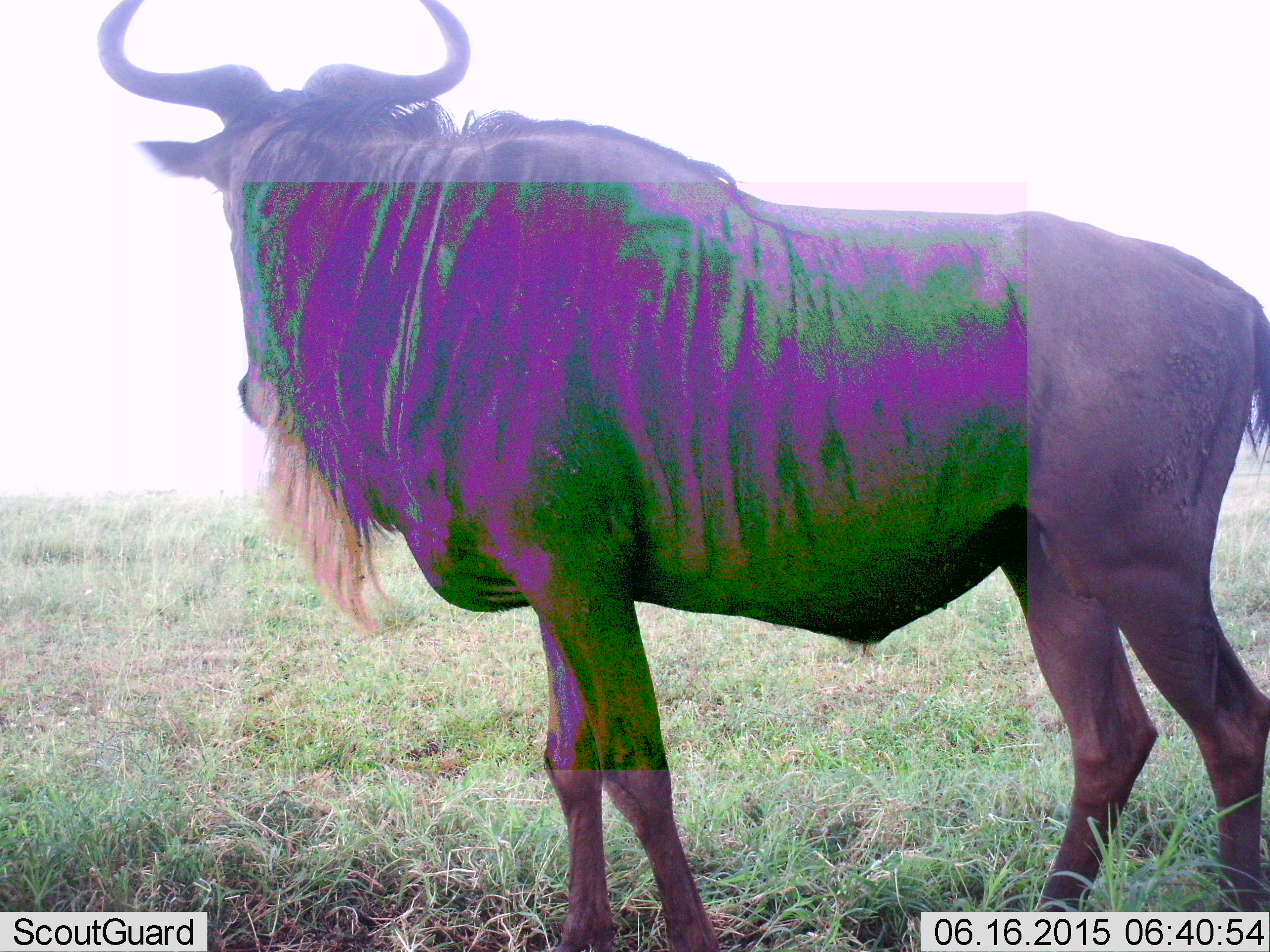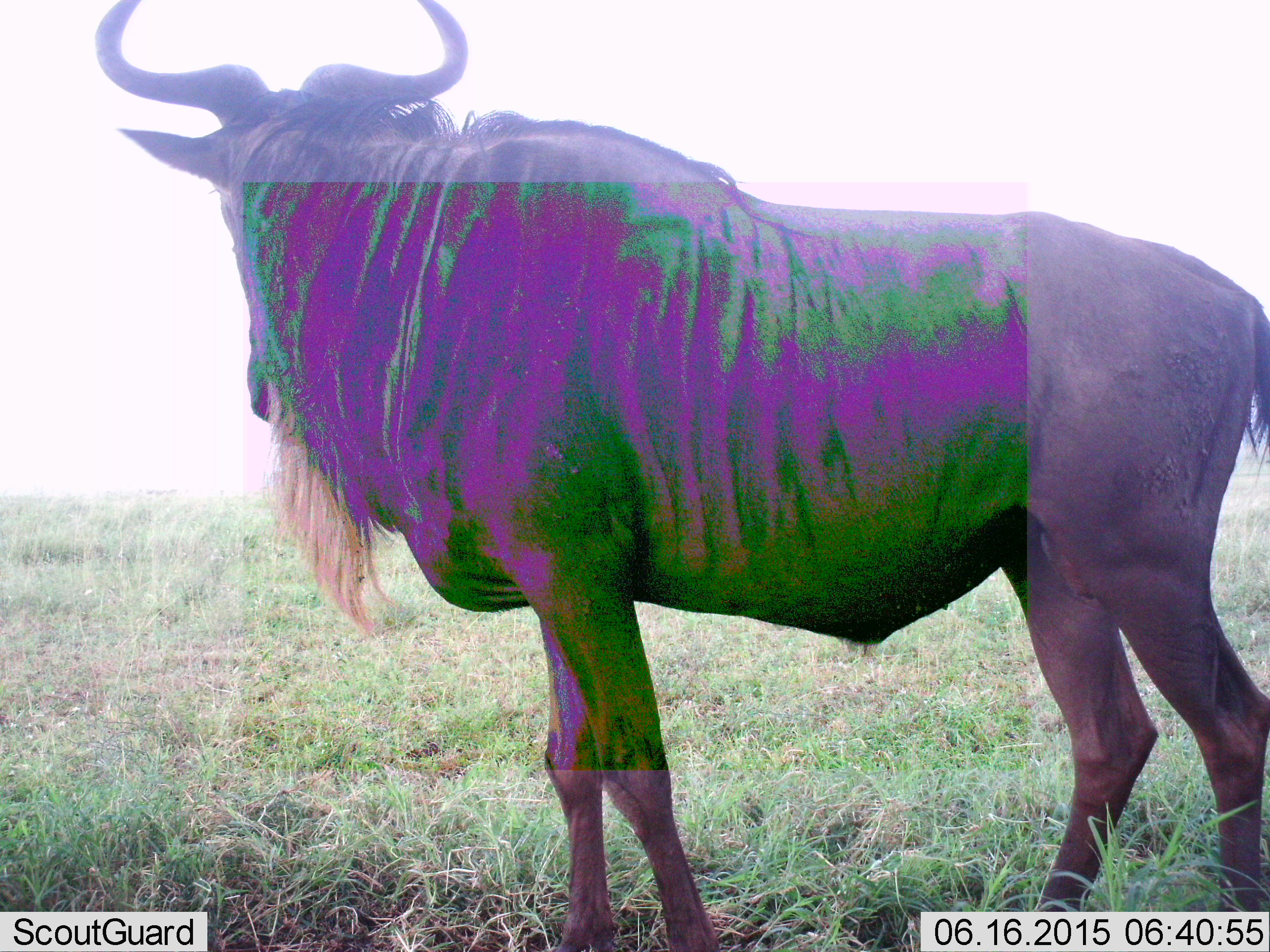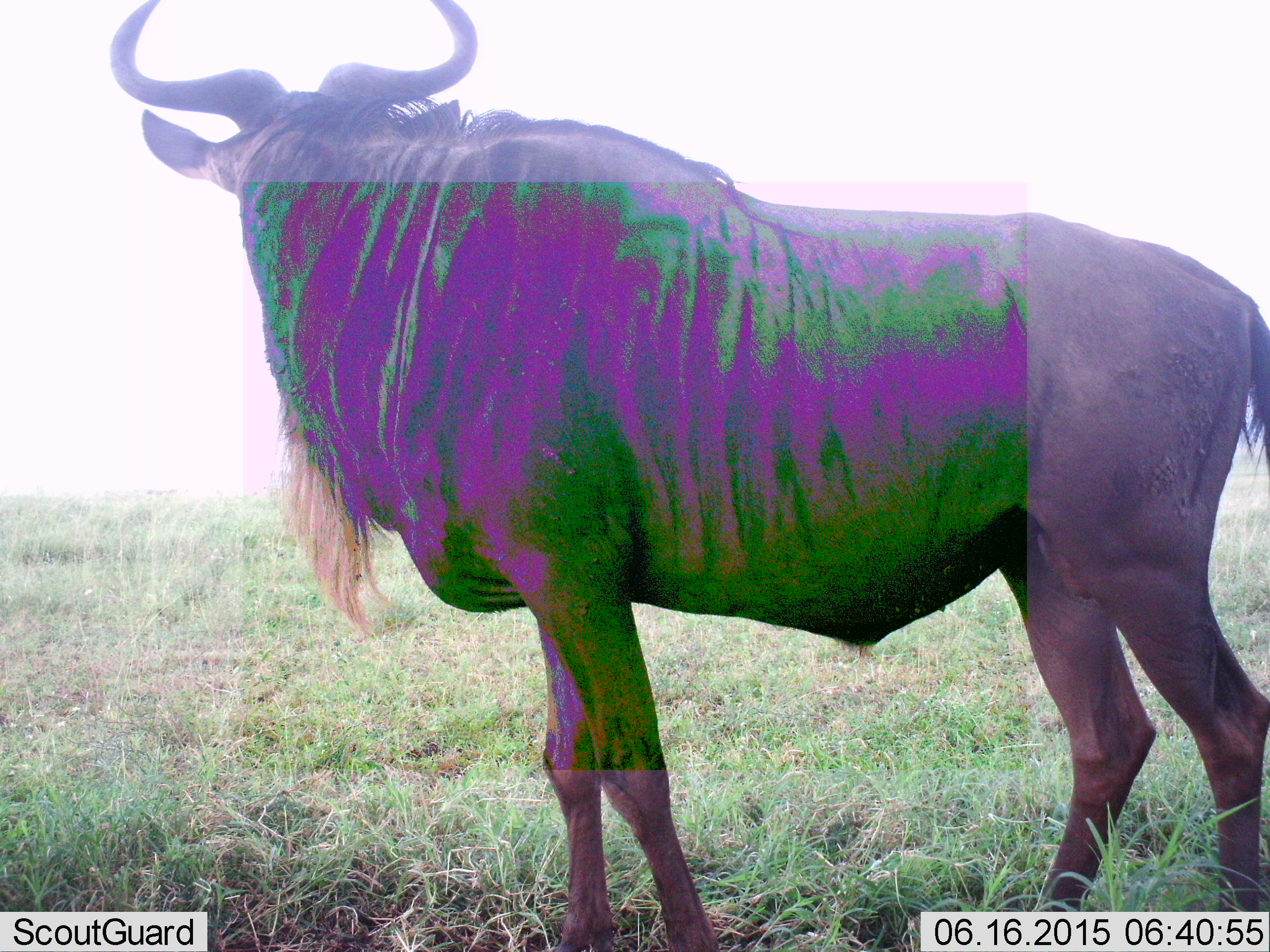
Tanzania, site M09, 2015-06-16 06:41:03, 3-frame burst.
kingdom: Animalia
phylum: Chordata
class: Mammalia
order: Artiodactyla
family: Bovidae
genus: Connochaetes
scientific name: Connochaetes taurinus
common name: blue wildebeest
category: wildebeest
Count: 1.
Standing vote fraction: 100%.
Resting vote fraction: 0%.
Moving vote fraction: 0%.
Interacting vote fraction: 0%.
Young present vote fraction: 0%.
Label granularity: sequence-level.